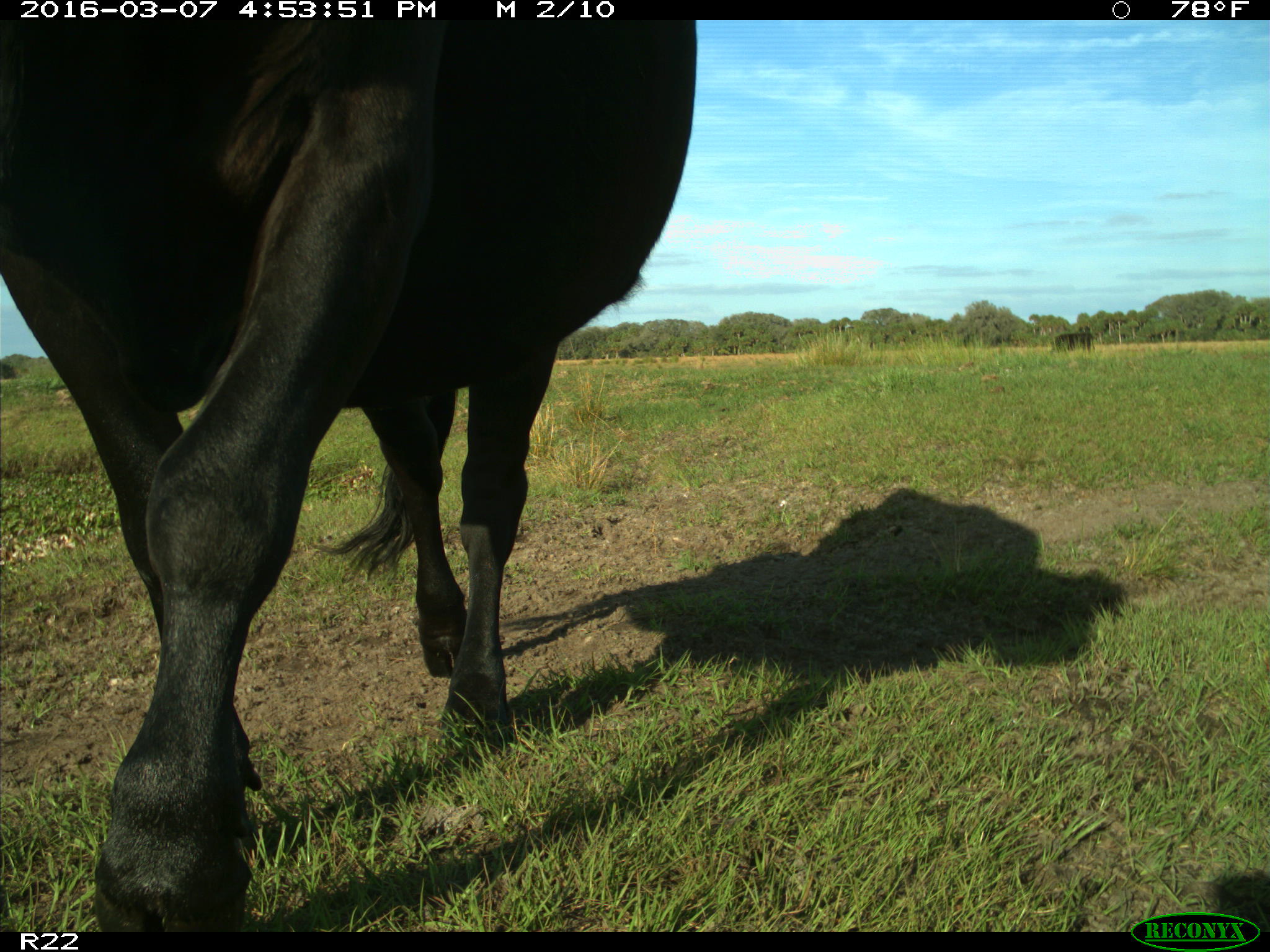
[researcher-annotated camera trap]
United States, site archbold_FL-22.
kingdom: Animalia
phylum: Chordata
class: Mammalia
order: Artiodactyla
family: Bovidae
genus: Bos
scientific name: Bos taurus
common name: domestic cow